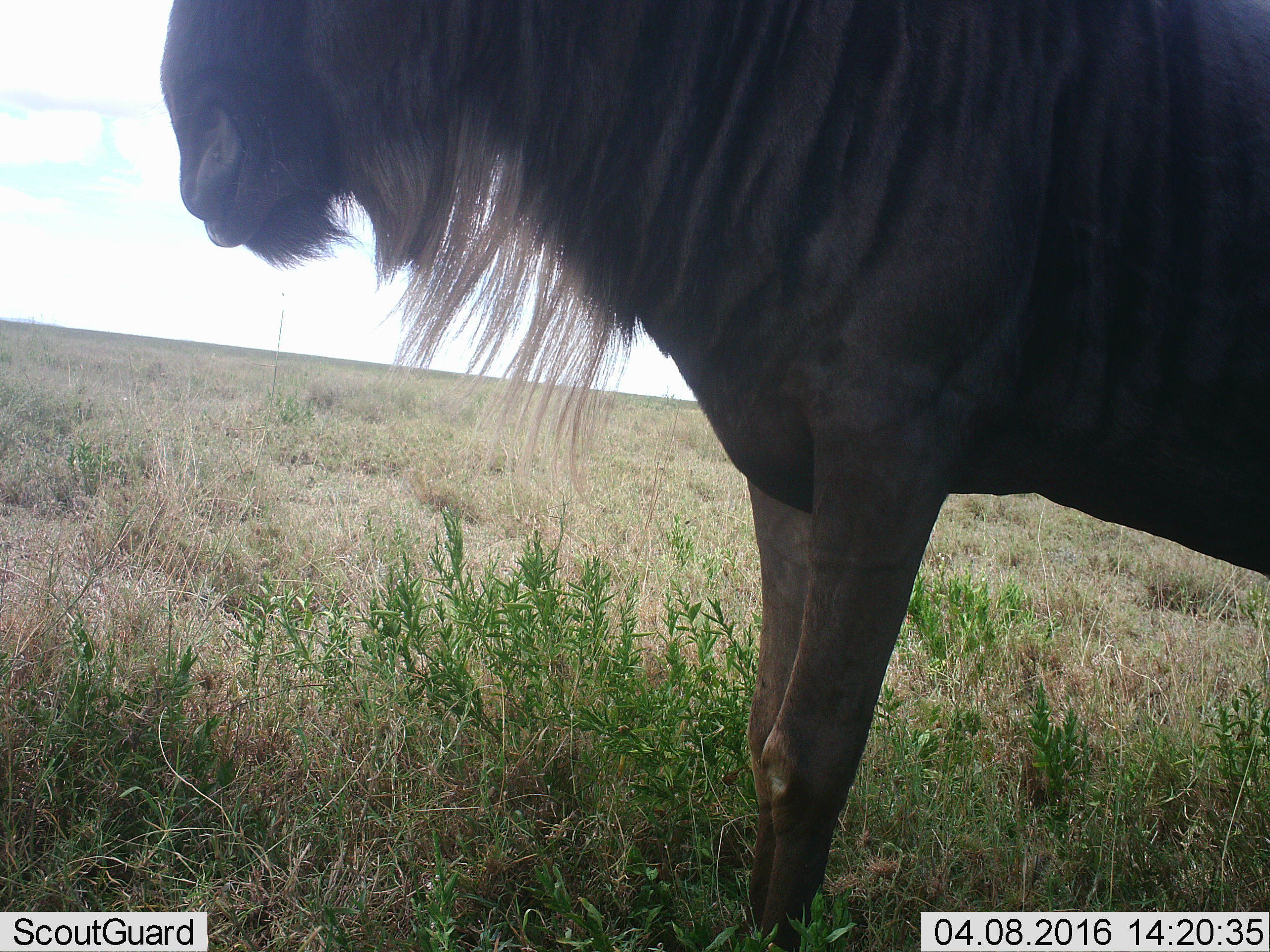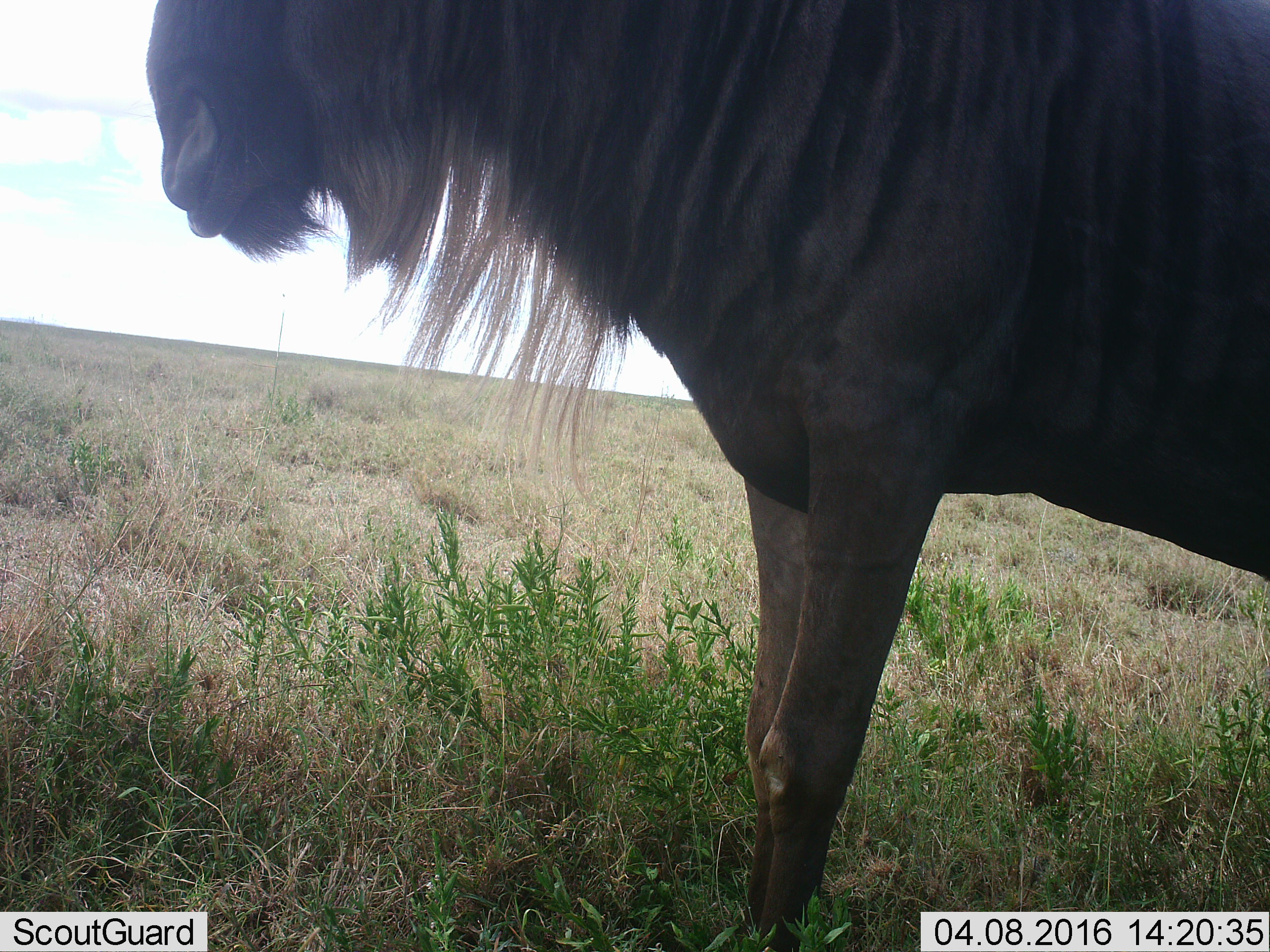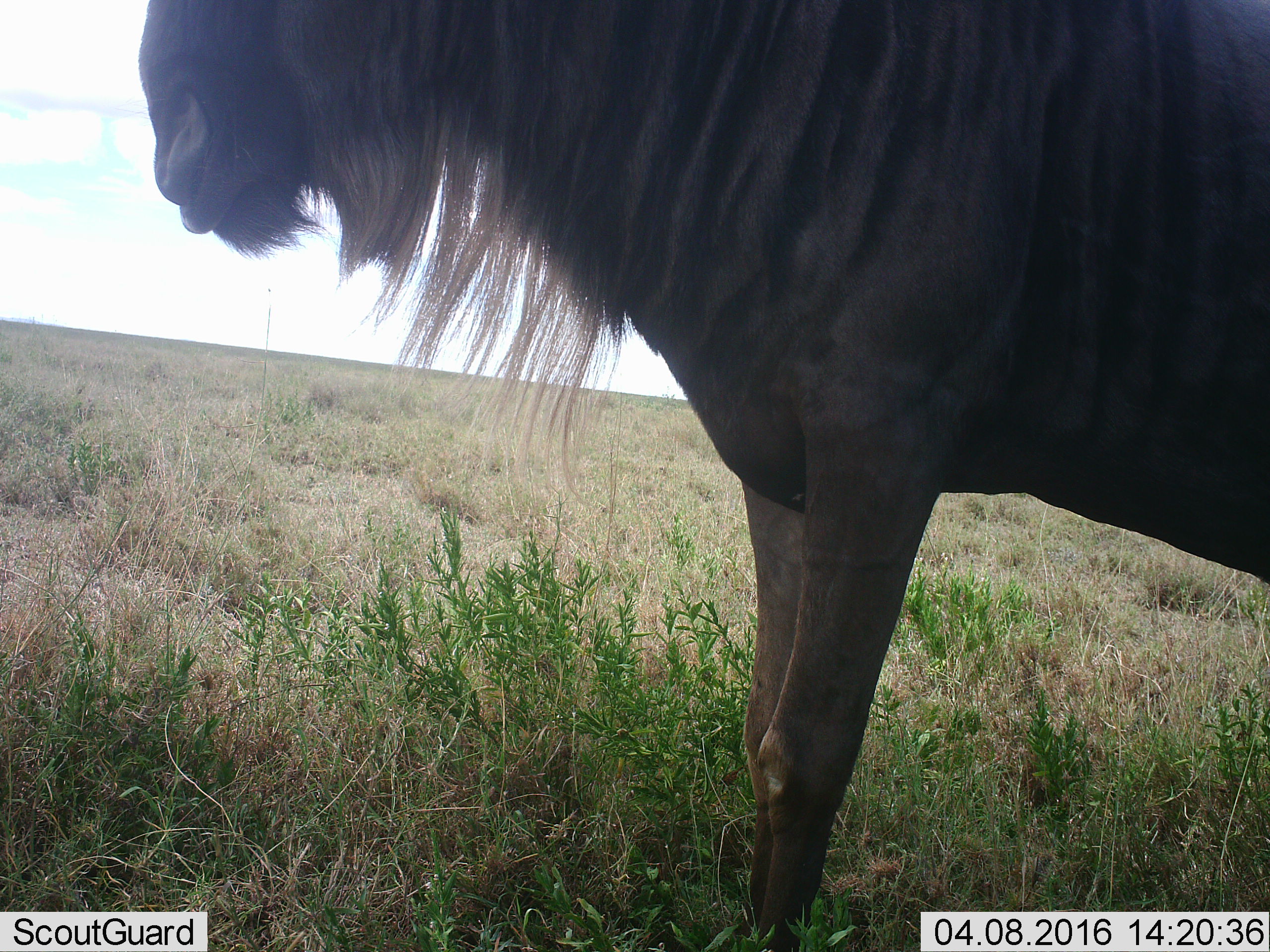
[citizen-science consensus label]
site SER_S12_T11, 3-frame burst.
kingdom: Animalia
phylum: Chordata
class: Mammalia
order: Artiodactyla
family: Bovidae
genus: Connochaetes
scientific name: Connochaetes taurinus taurinus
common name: blue wildebeest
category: wildebeestblue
Wildebeestblue (blue wildebeest) (Connochaetes taurinus taurinus), count 1. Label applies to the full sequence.